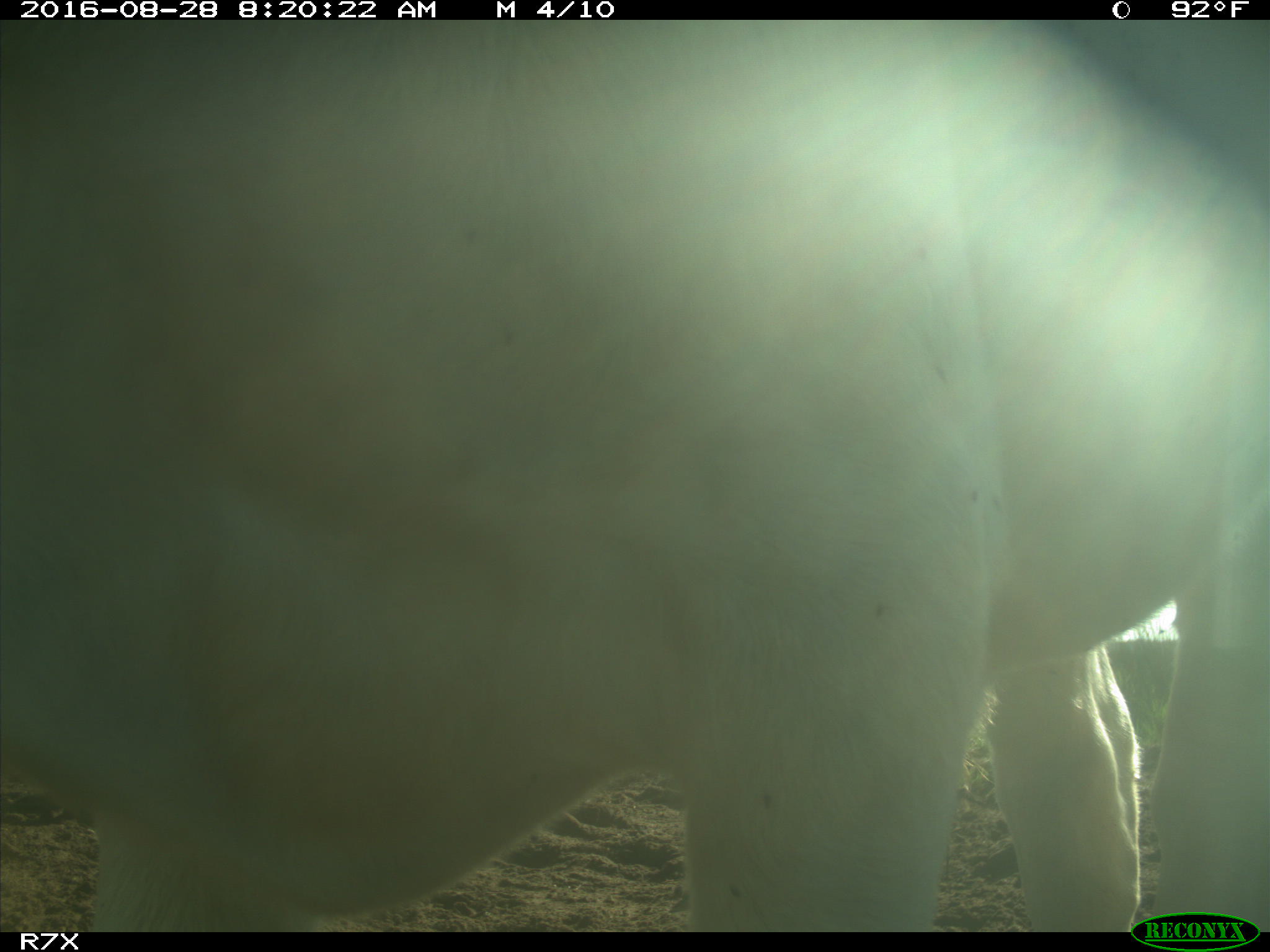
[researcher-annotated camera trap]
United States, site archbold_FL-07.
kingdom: Animalia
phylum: Chordata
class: Mammalia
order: Artiodactyla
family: Bovidae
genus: Bos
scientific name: Bos taurus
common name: domestic cow